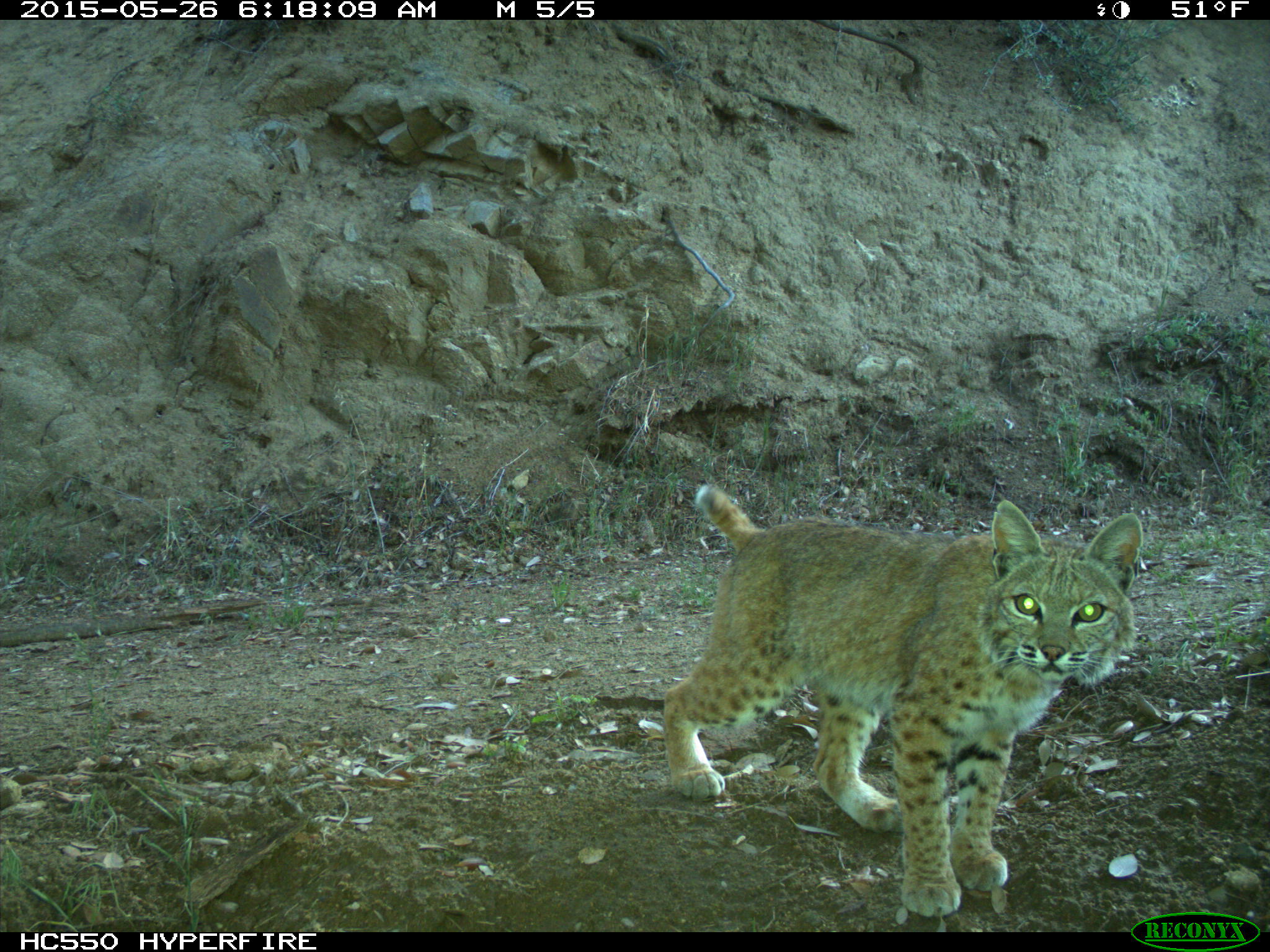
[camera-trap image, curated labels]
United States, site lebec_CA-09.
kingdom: Animalia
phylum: Chordata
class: Mammalia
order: Carnivora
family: Felidae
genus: Lynx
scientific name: Lynx rufus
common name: bobcat